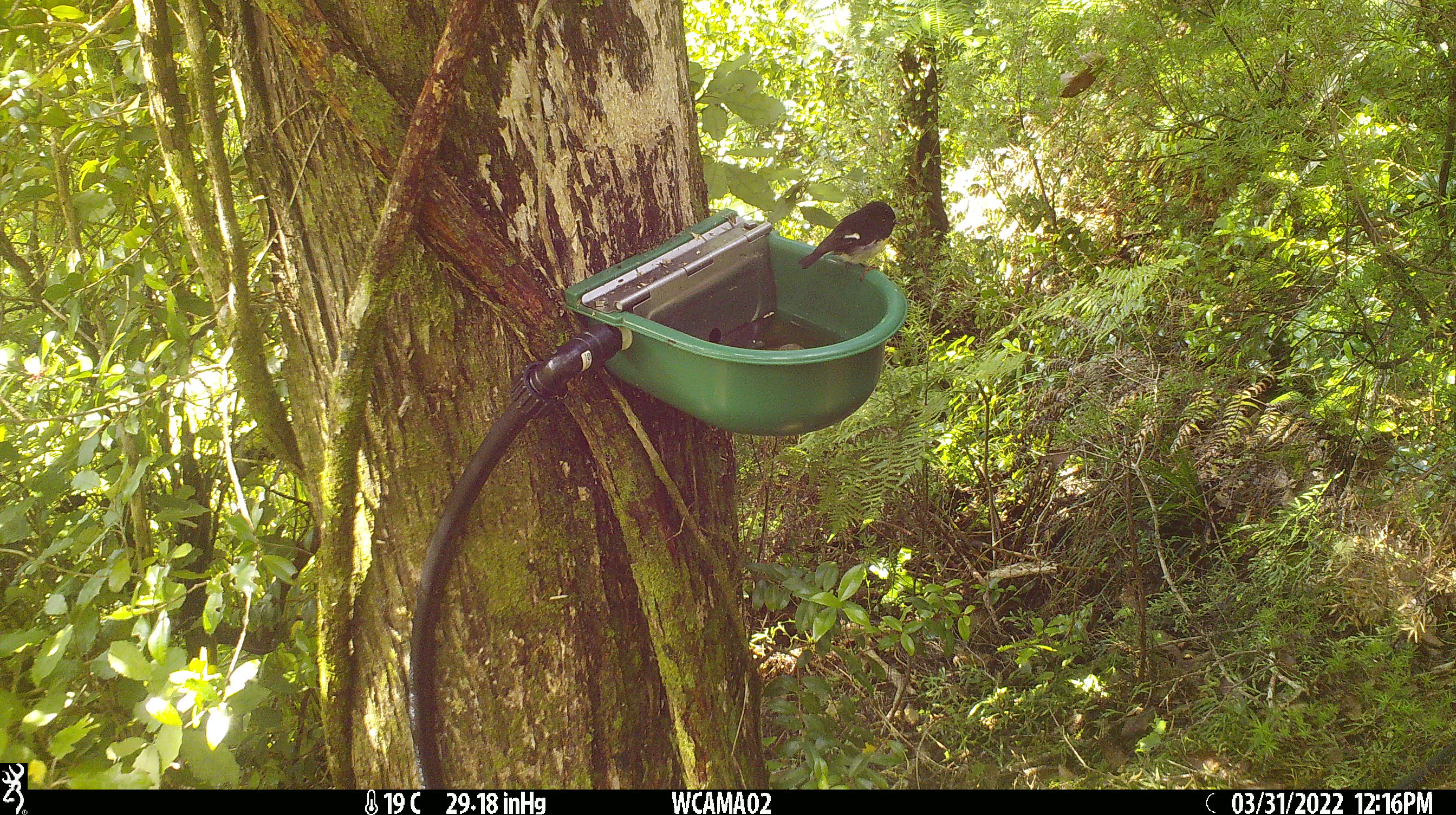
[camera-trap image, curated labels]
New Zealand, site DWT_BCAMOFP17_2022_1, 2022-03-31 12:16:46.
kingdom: Animalia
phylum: Chordata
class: Aves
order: Passeriformes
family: Petroicidae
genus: Petroica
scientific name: Petroica macrocephala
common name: tomtit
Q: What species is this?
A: Tomtit (Petroica macrocephala).